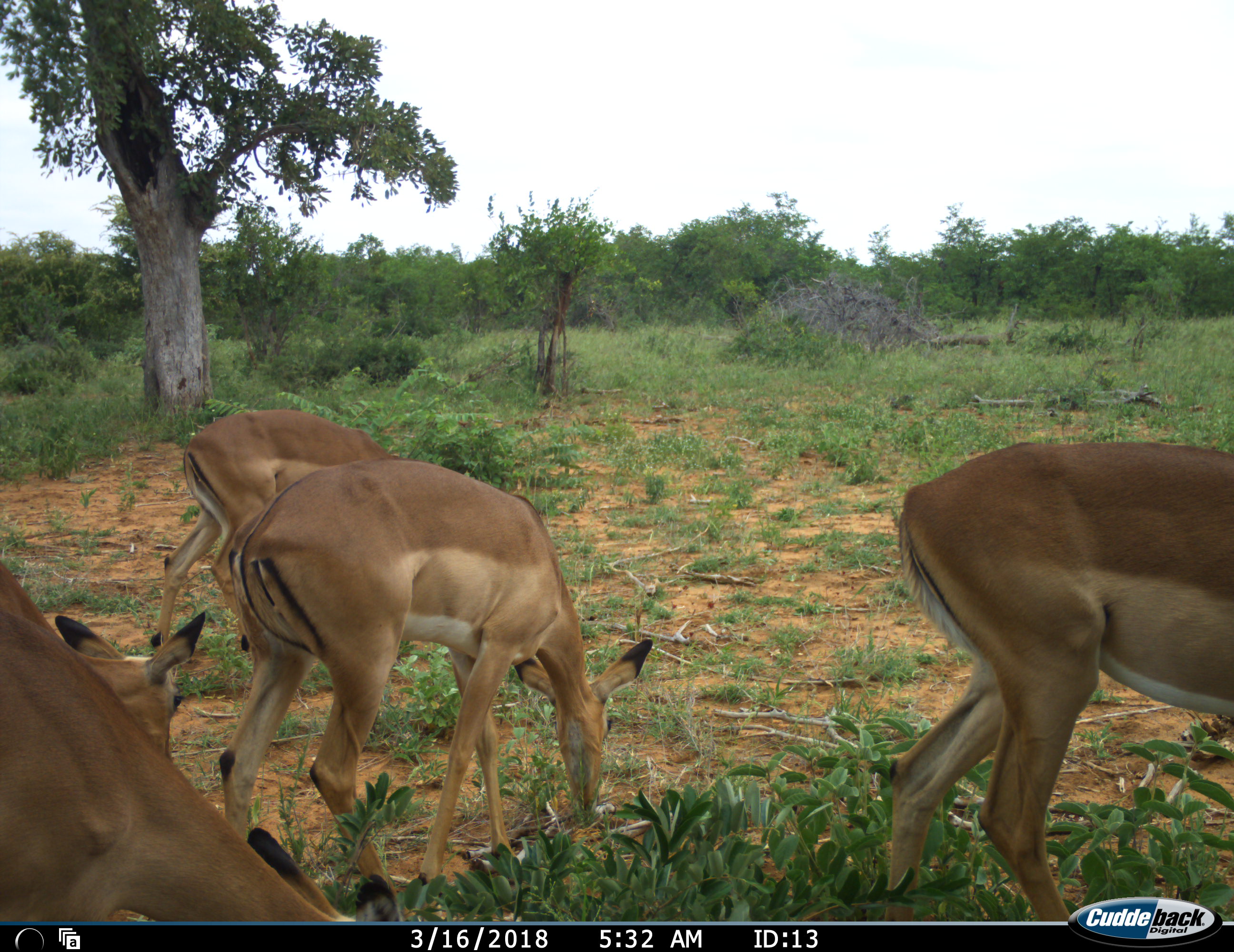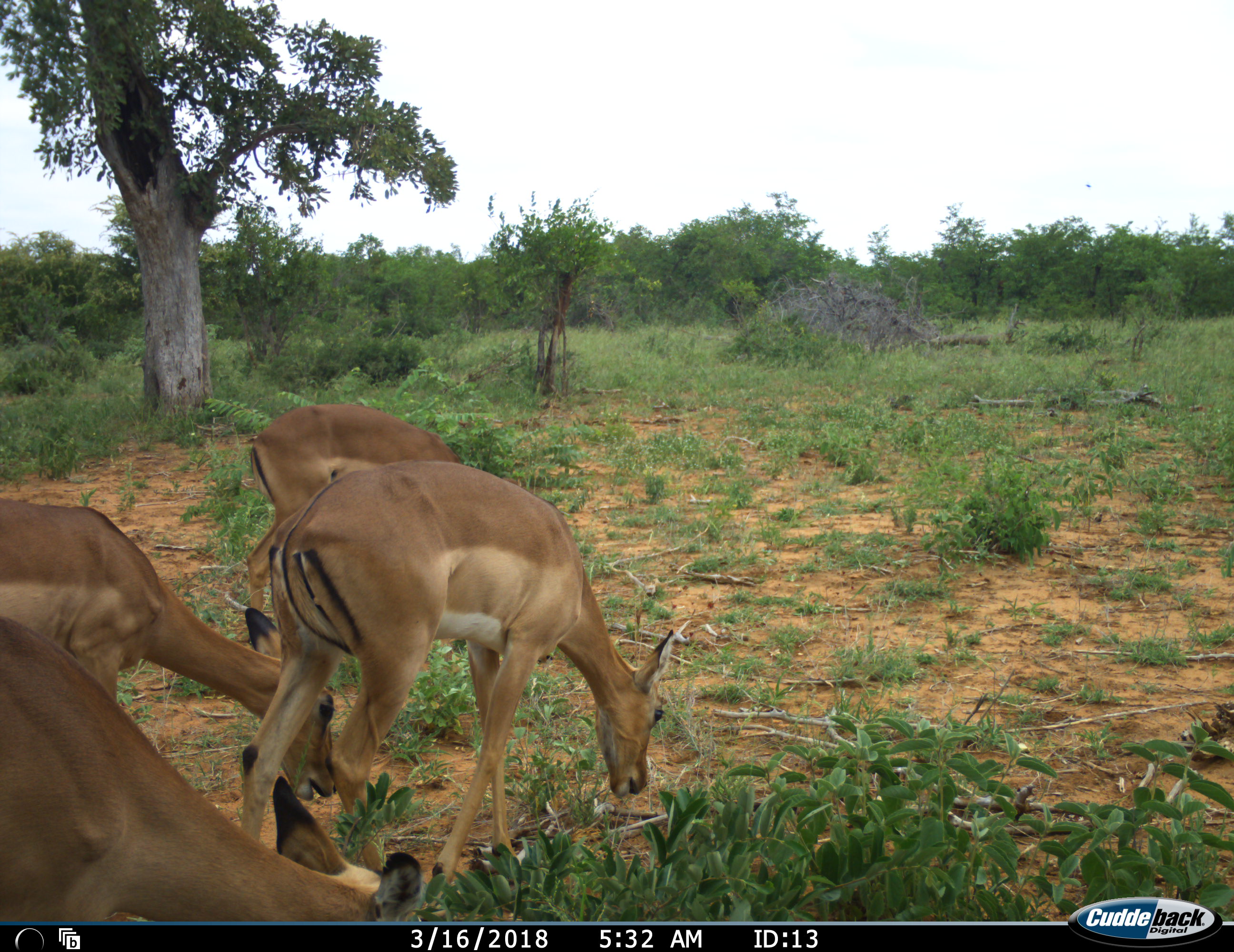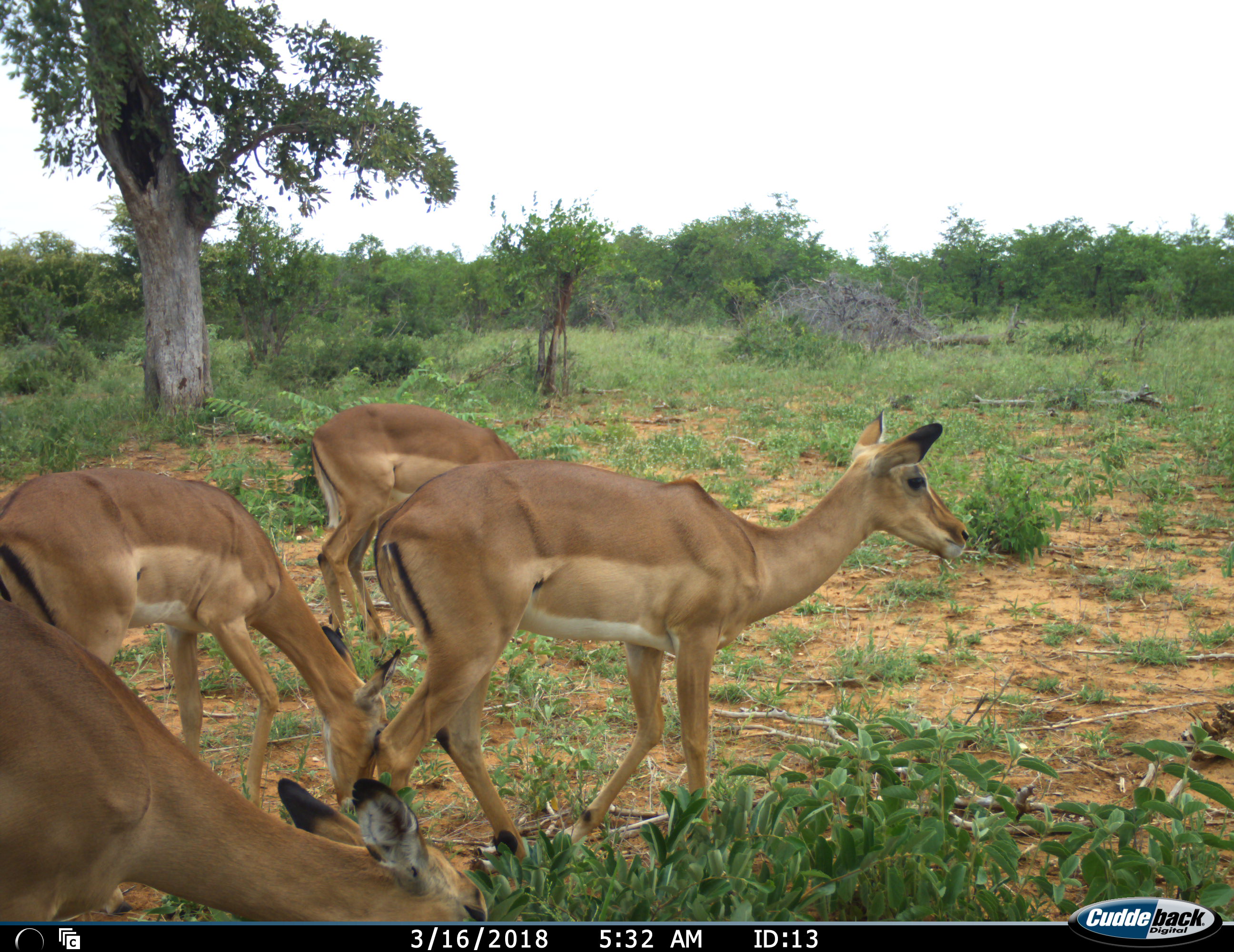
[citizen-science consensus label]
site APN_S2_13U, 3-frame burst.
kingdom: Animalia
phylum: Chordata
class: Mammalia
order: Artiodactyla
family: Bovidae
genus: Aepyceros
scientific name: Aepyceros melampus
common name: impala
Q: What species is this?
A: Impala (Aepyceros melampus).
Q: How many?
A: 5.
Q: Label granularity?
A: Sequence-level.